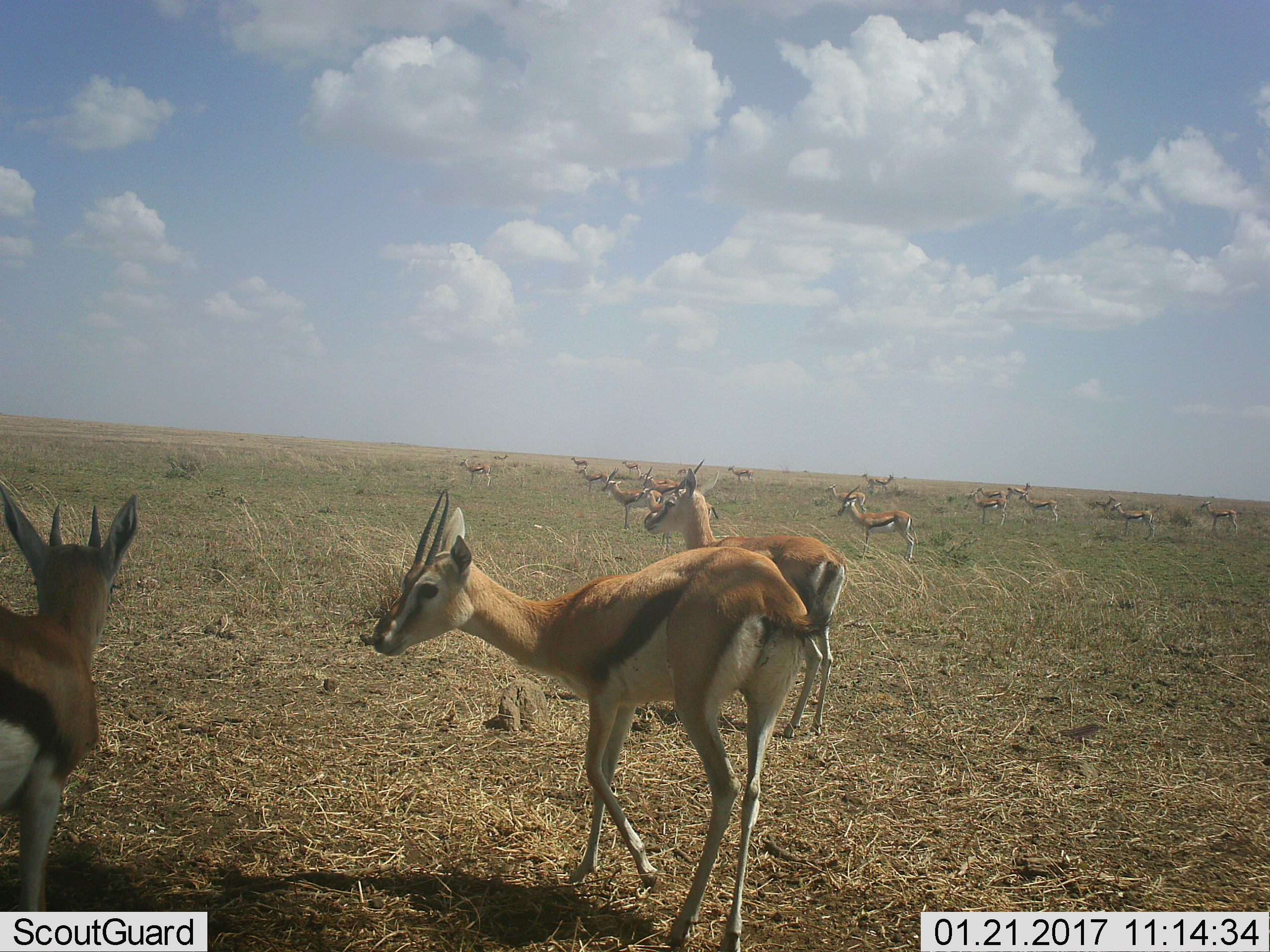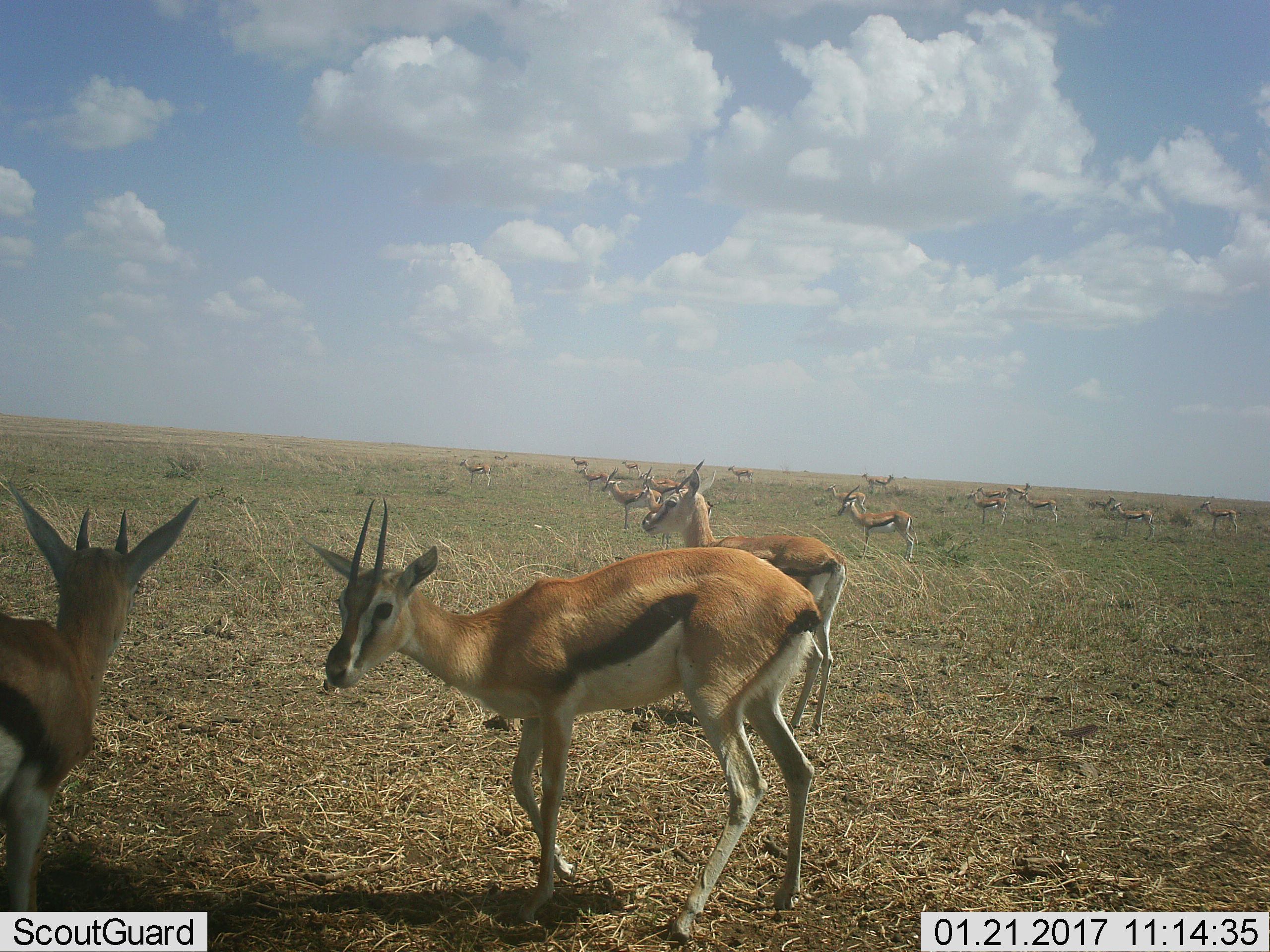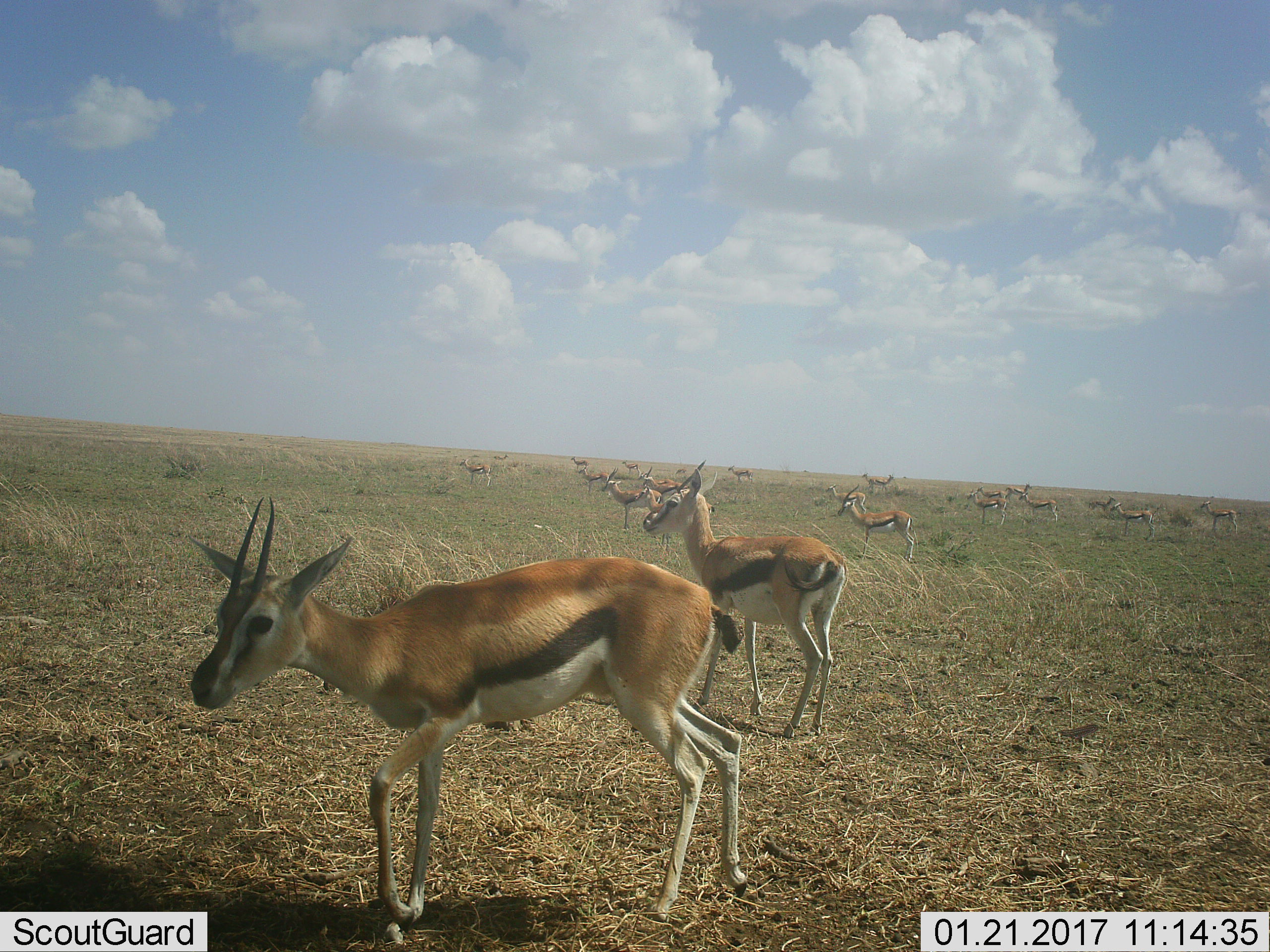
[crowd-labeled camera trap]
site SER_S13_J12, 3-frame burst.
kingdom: Animalia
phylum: Chordata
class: Mammalia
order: Artiodactyla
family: Bovidae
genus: Eudorcas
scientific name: Eudorcas thomsonii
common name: thomson's gazelle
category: gazellethomsons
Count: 11-50.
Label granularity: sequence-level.